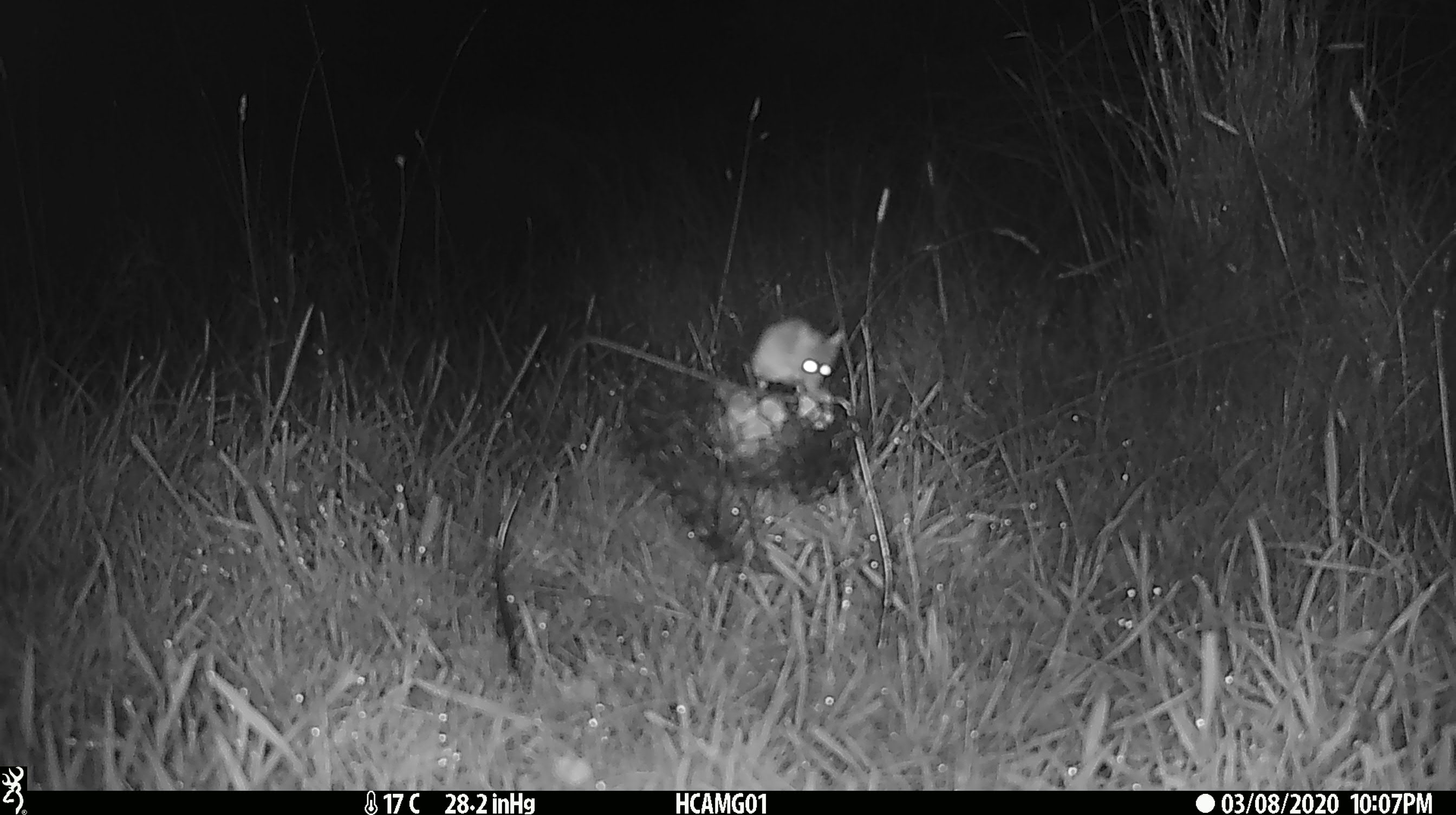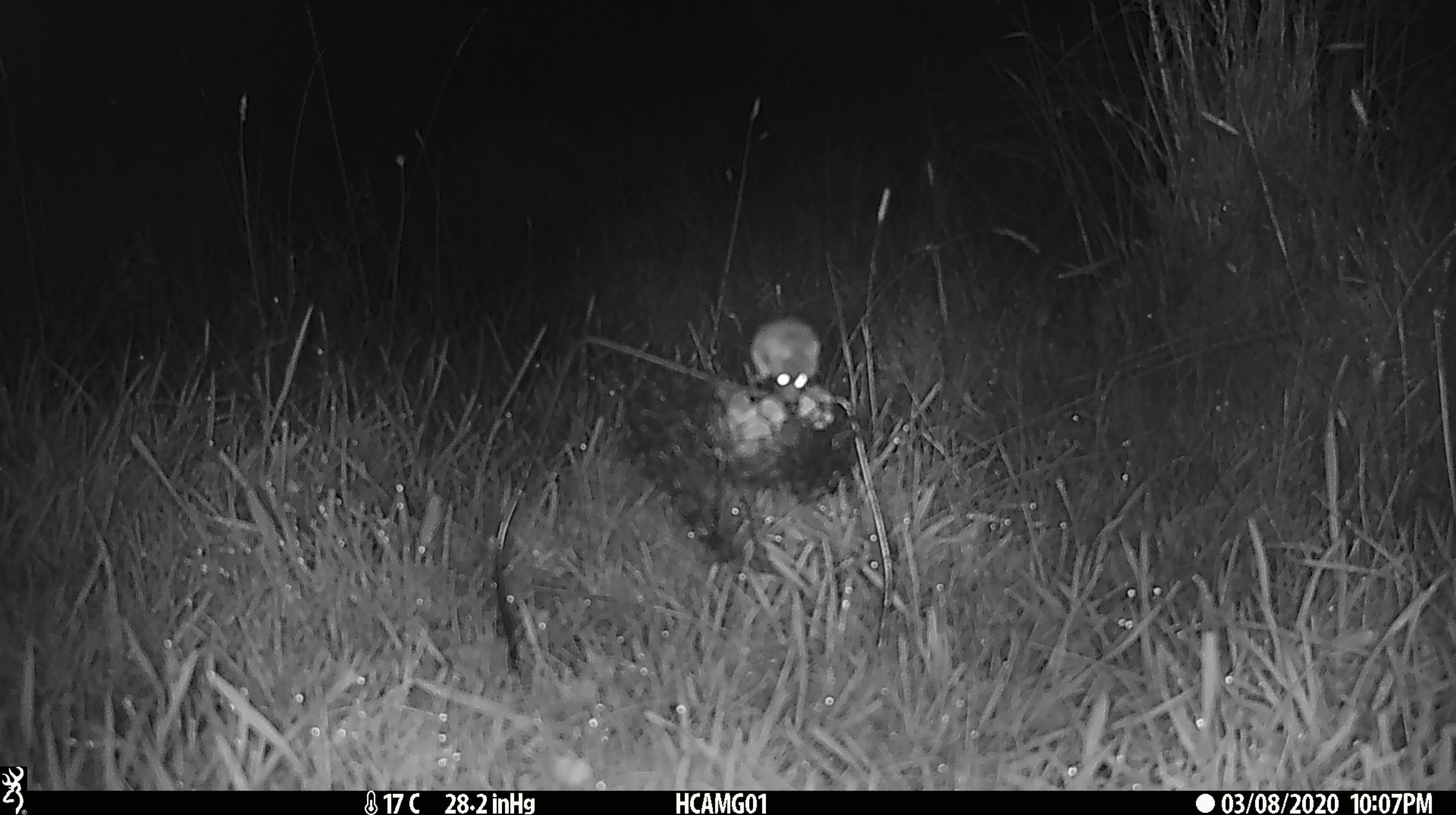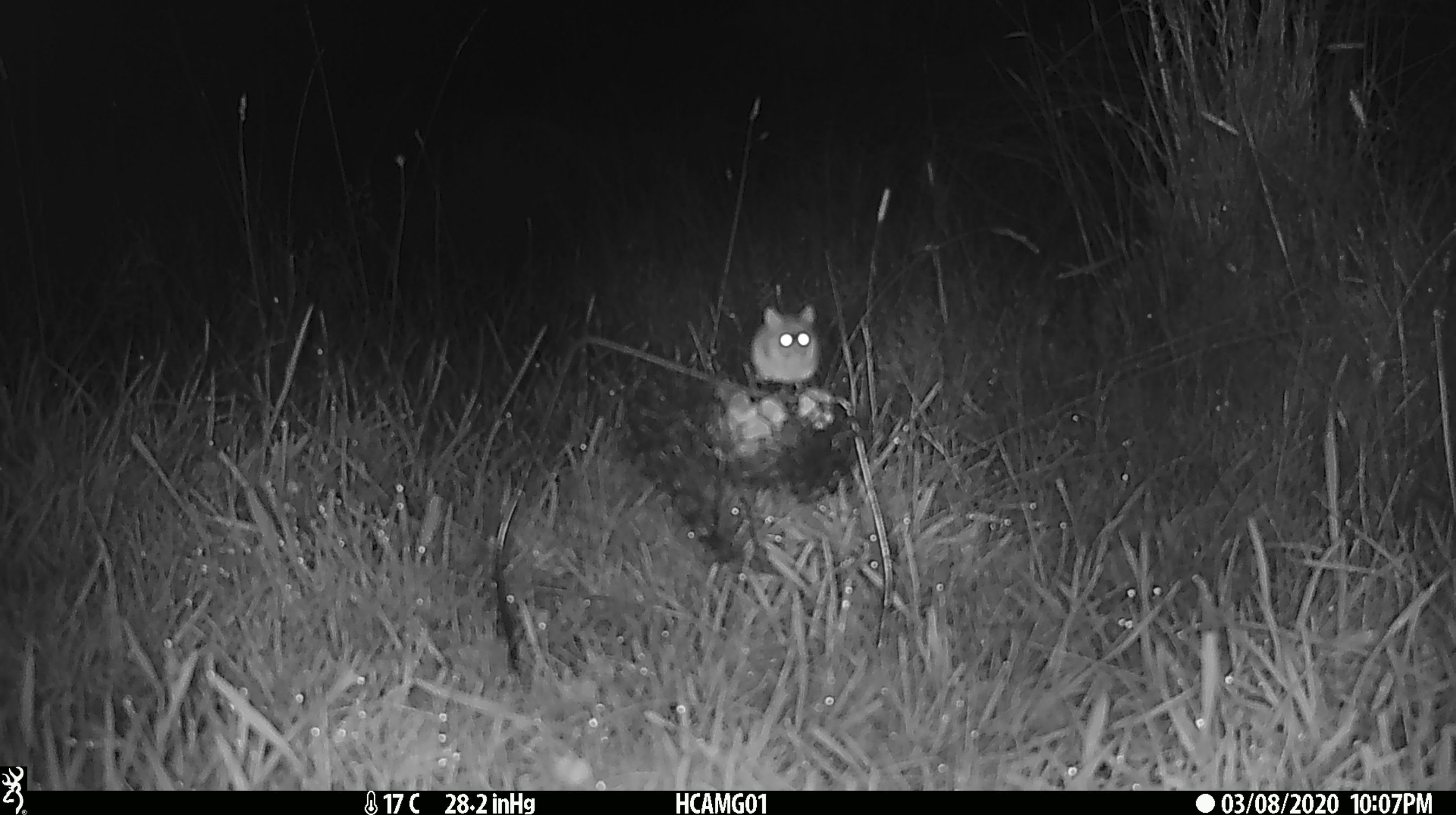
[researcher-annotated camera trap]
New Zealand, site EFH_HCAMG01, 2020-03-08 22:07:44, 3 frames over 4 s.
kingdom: Animalia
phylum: Chordata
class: Mammalia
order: Rodentia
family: Muridae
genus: Mus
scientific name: Mus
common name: mouse